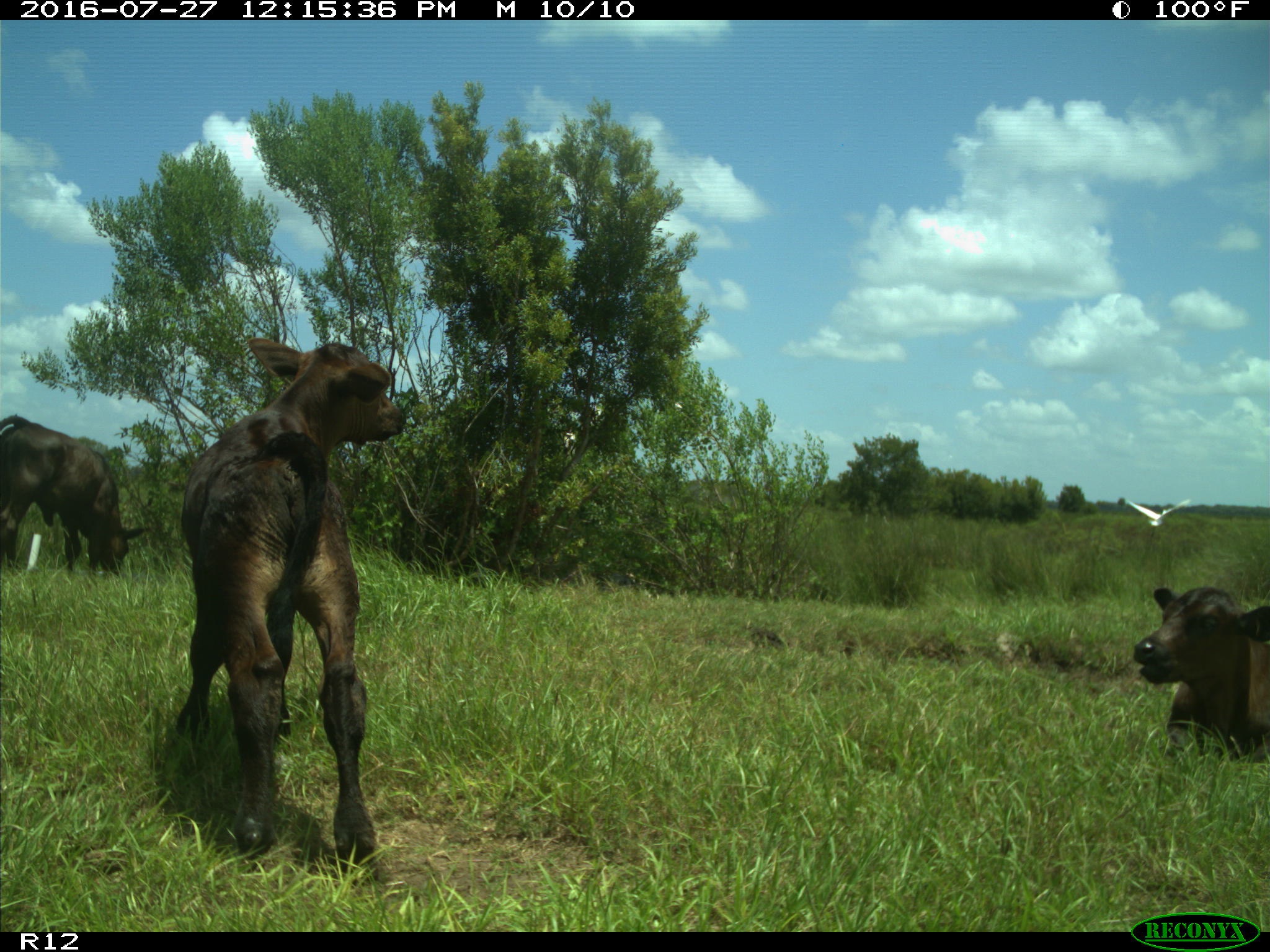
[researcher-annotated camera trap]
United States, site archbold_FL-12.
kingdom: Animalia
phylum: Chordata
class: Mammalia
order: Artiodactyla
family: Bovidae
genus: Bos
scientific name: Bos taurus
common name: domestic cow